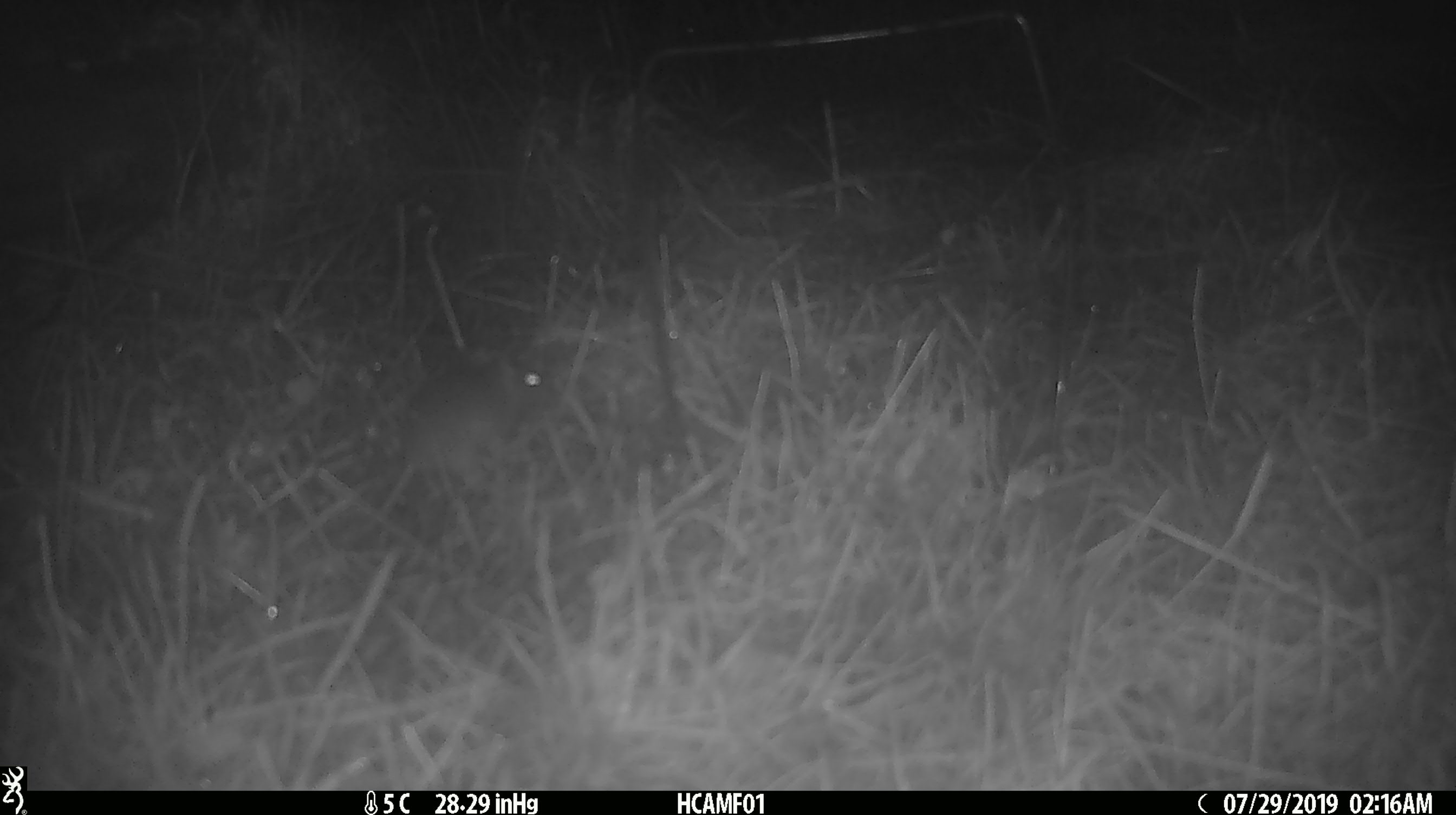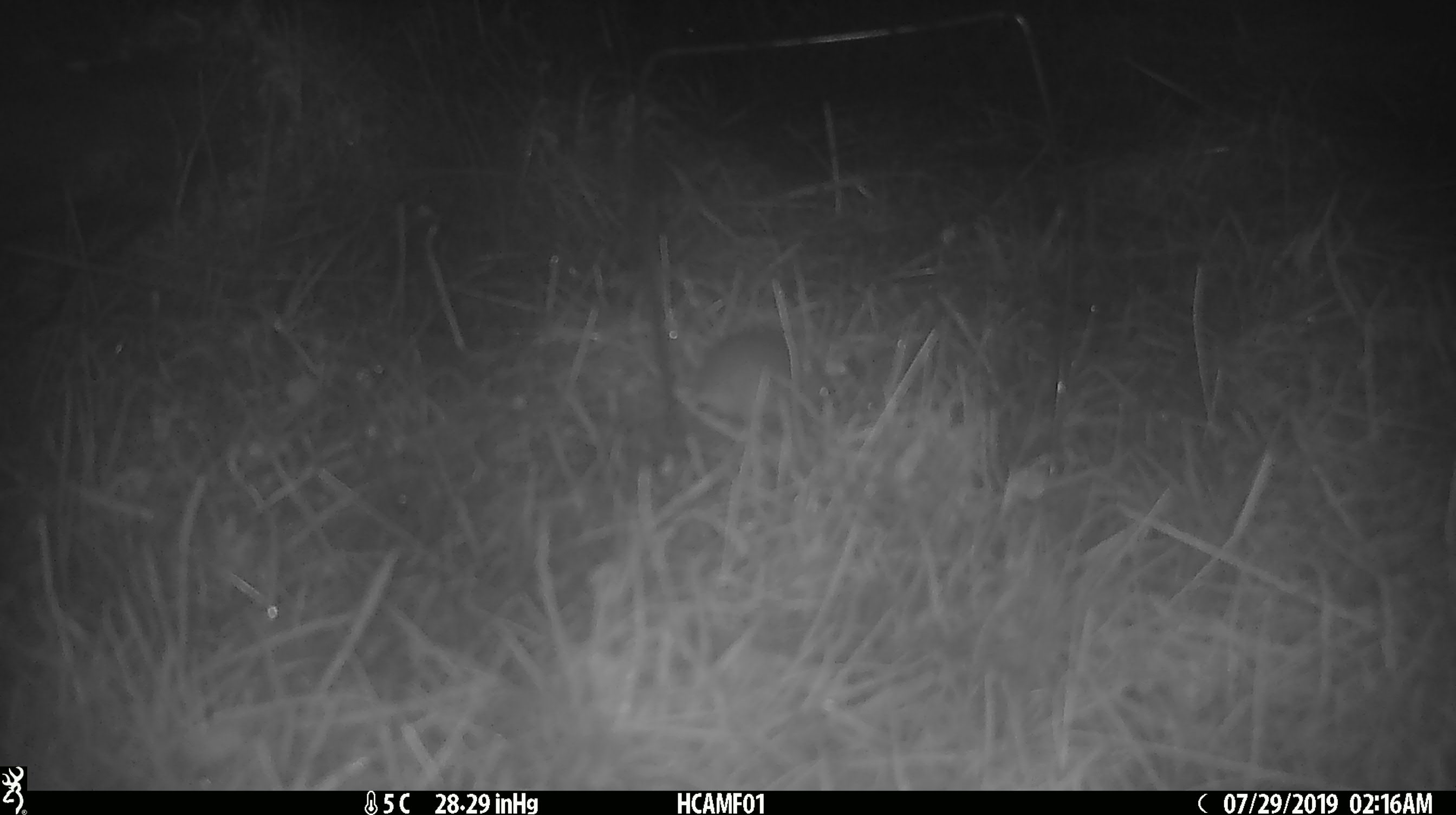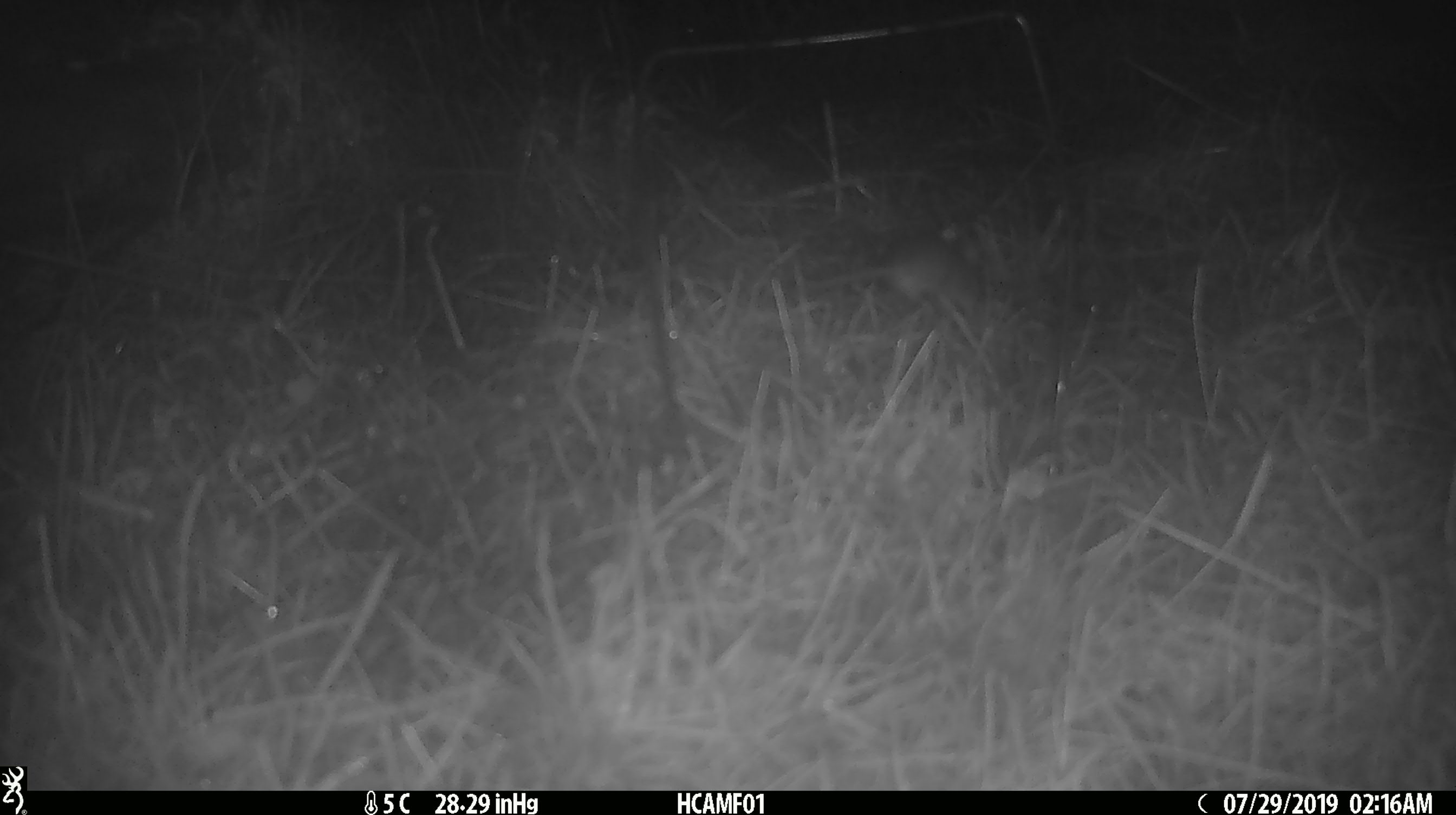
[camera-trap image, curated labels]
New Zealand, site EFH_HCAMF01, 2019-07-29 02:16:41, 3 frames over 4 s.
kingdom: Animalia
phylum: Chordata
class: Mammalia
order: Rodentia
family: Muridae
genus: Mus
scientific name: Mus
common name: mouse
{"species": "mouse (Mus)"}